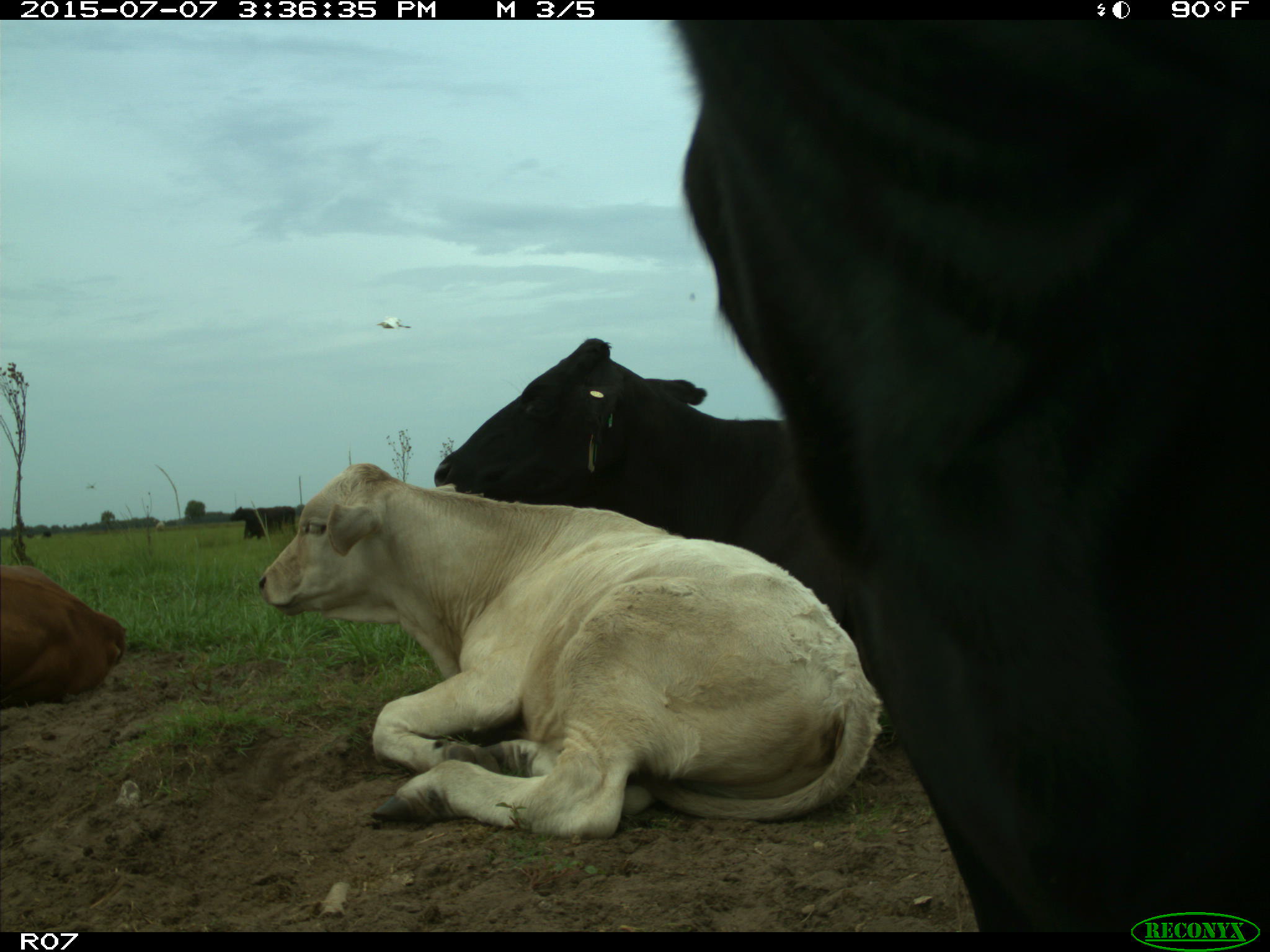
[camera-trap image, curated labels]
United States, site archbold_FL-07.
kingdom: Animalia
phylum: Chordata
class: Mammalia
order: Artiodactyla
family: Bovidae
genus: Bos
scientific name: Bos taurus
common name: domestic cow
Bos taurus (domestic cow).